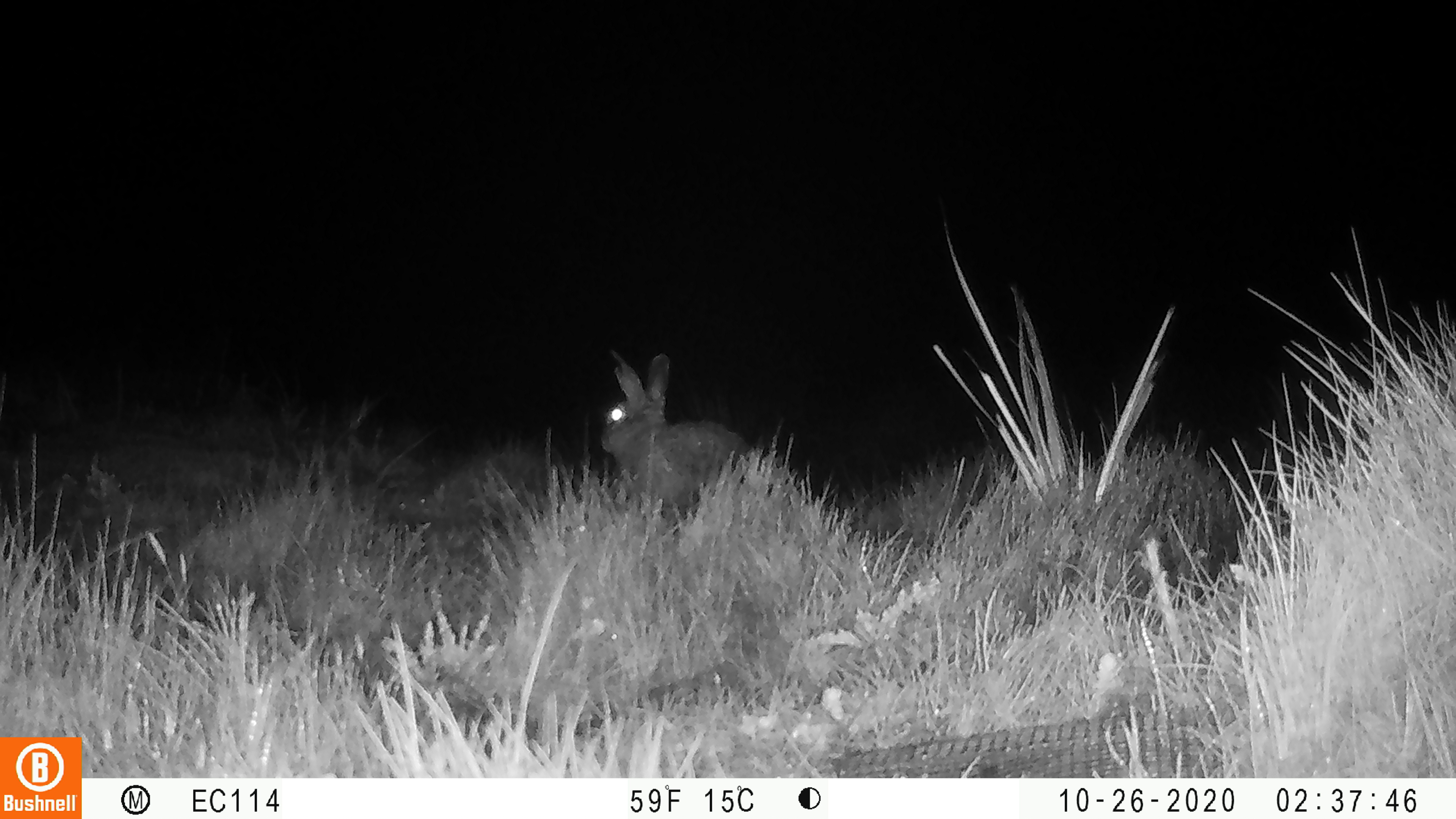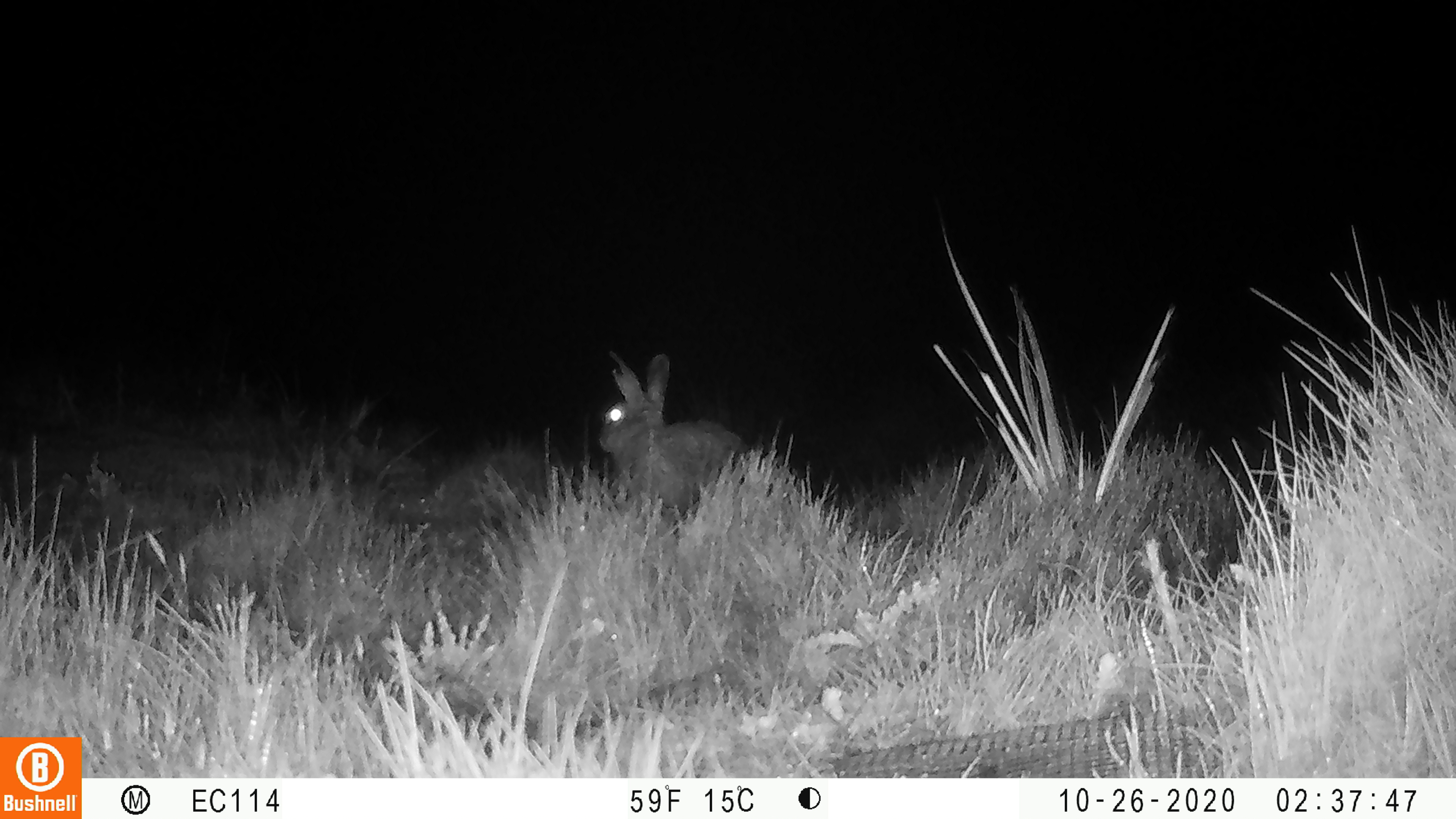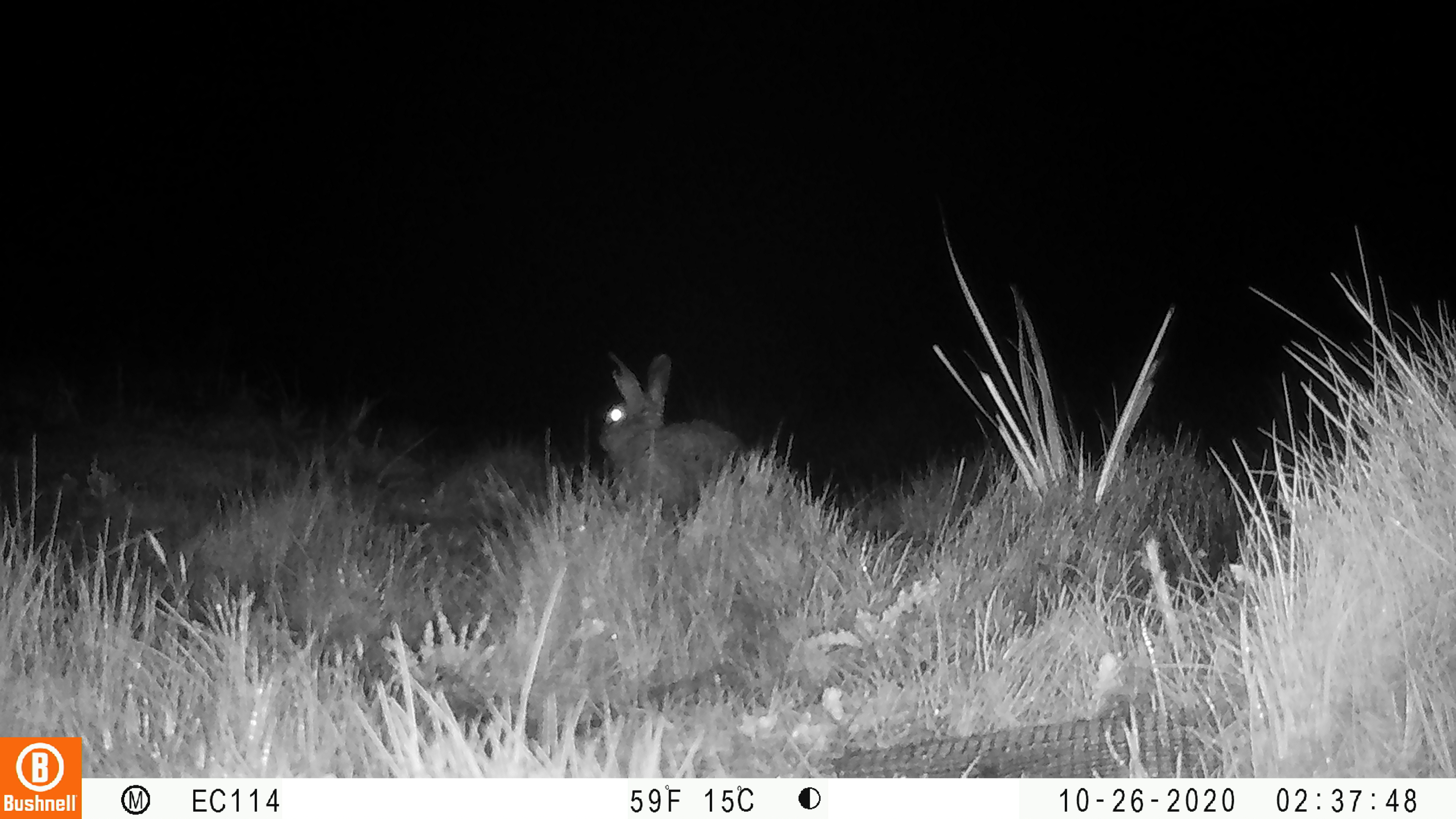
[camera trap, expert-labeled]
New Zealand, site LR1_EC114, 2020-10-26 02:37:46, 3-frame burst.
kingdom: Animalia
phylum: Chordata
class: Mammalia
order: Lagomorpha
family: Leporidae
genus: Oryctolagus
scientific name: Oryctolagus cuniculus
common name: european rabbit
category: rabbit